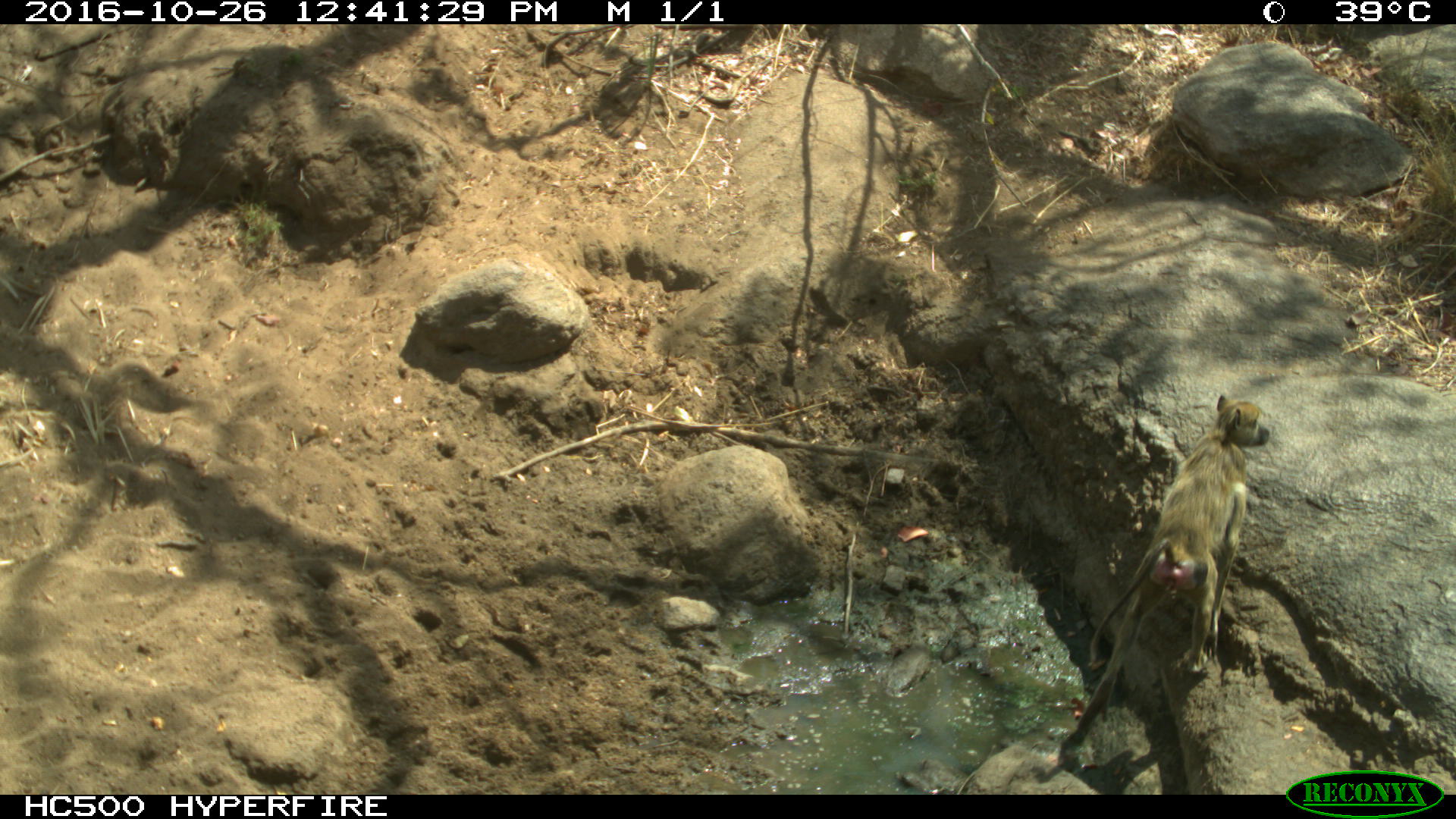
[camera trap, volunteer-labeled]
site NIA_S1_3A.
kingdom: Animalia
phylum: Chordata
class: Mammalia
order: Primates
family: Cercopithecidae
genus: Papio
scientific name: Papio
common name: baboon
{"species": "baboon (Papio)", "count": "1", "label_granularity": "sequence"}